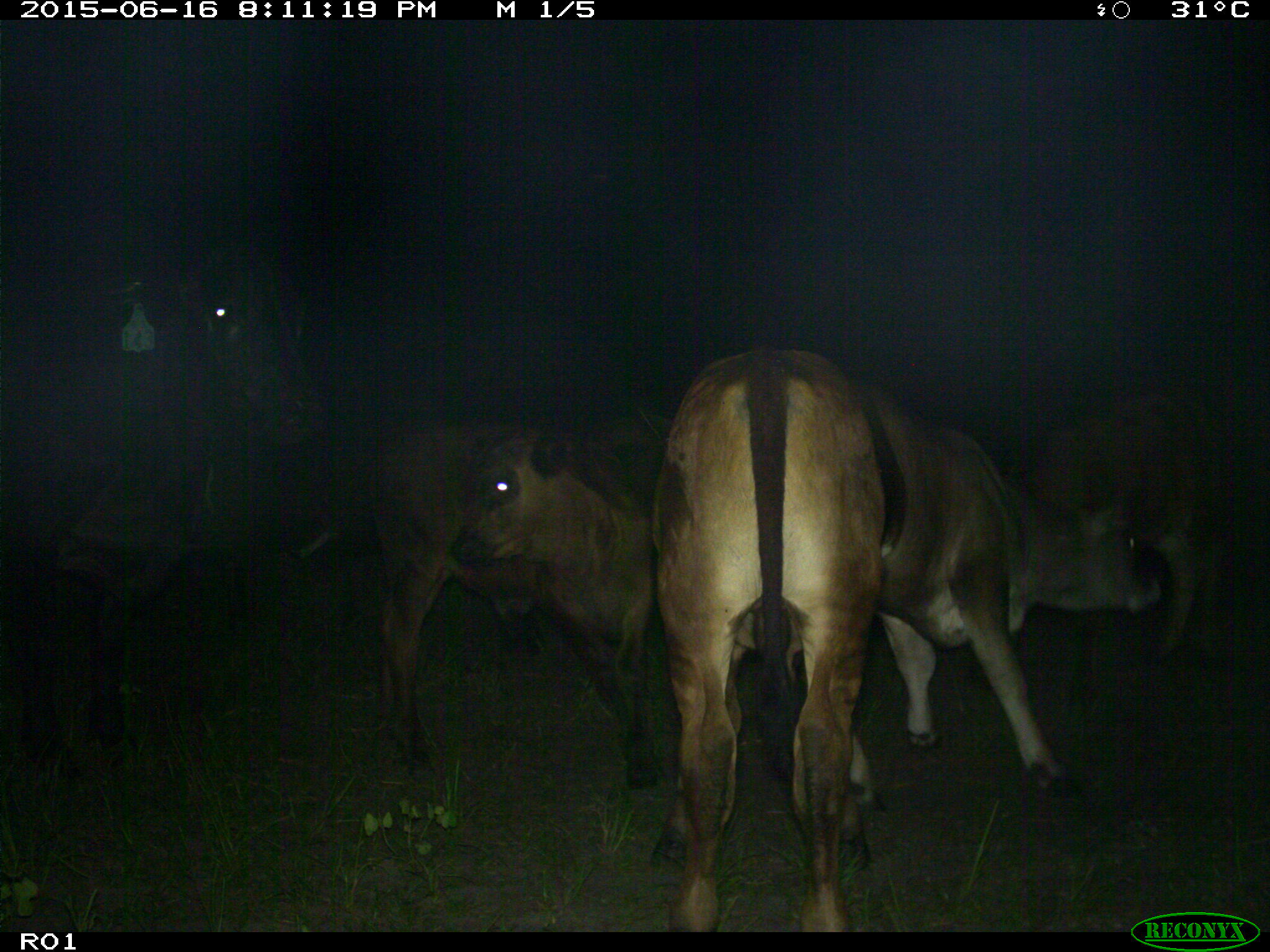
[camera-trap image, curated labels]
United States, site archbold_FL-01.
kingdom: Animalia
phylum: Chordata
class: Mammalia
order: Artiodactyla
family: Bovidae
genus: Bos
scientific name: Bos taurus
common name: domestic cow